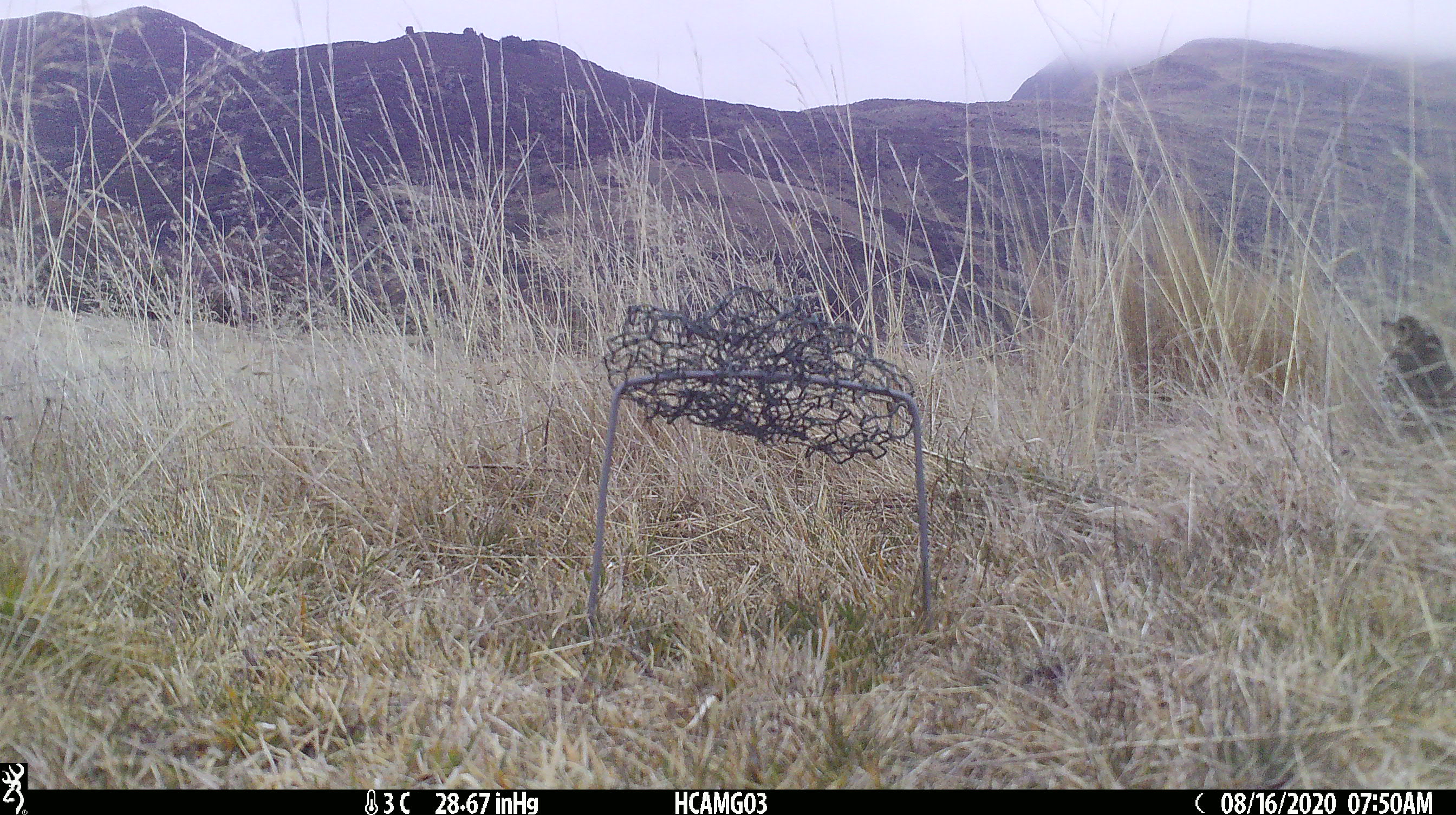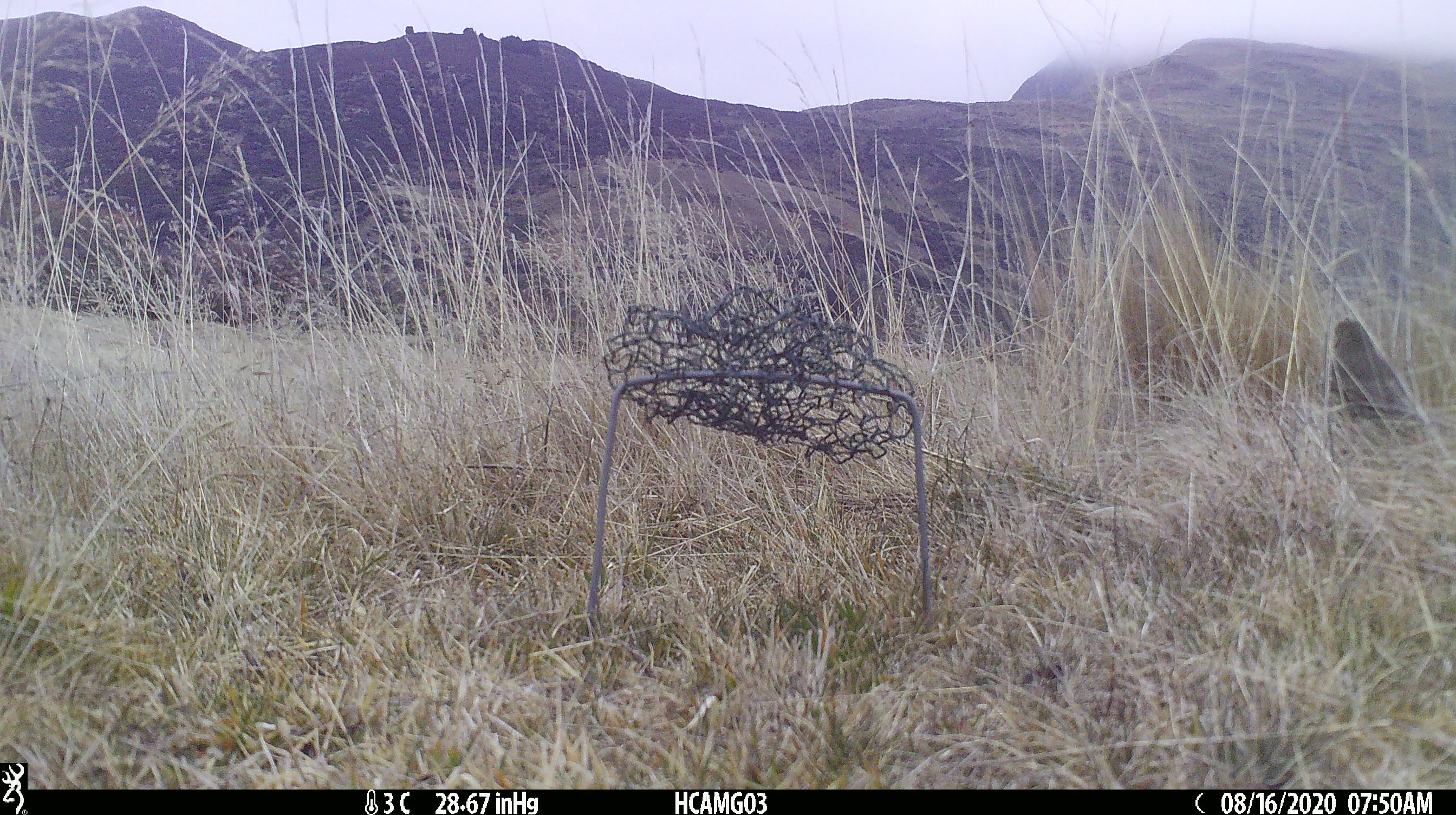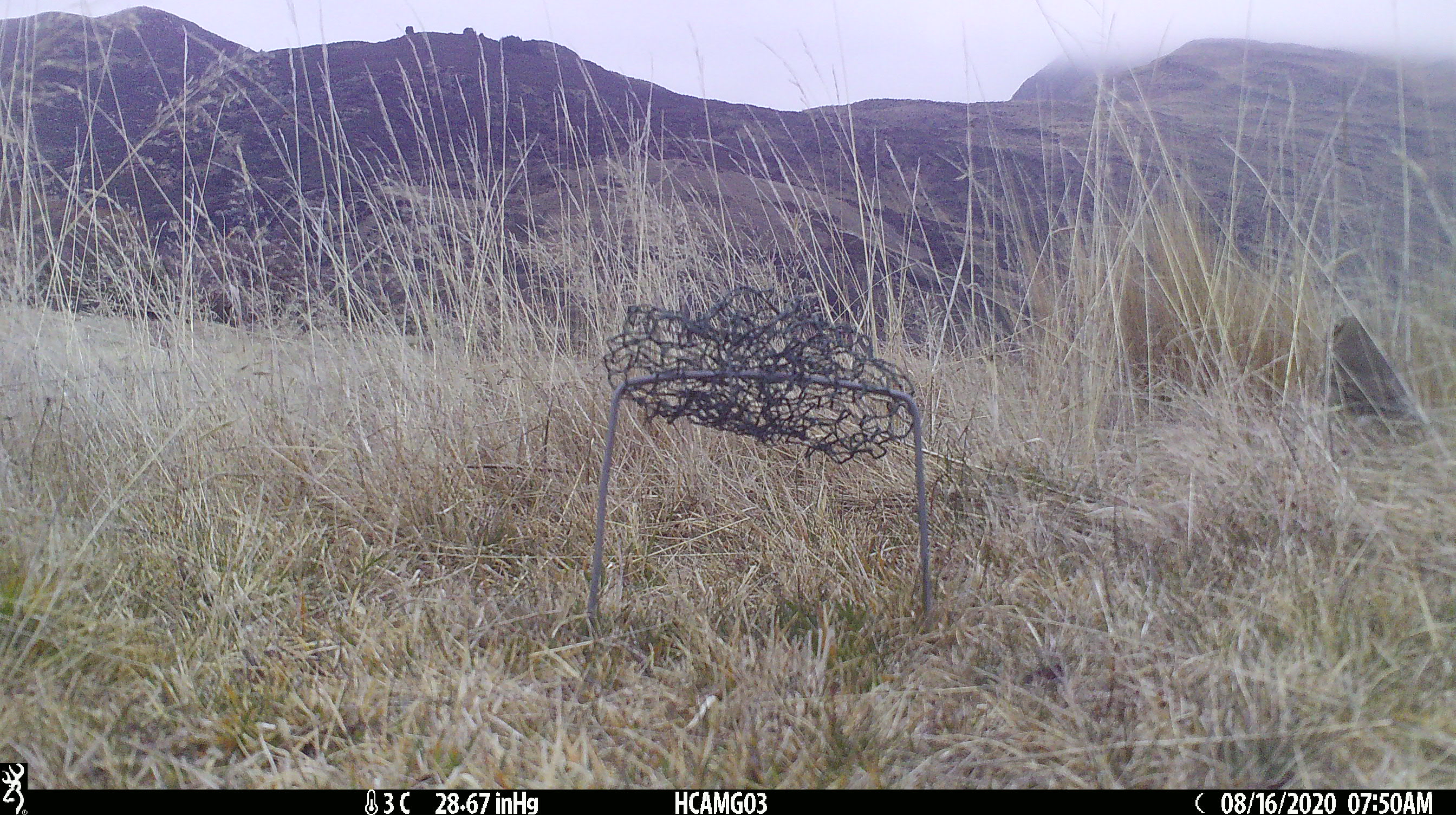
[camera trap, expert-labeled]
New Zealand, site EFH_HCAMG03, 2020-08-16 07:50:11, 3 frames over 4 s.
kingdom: Animalia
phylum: Chordata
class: Aves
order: Passeriformes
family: Turdidae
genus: Turdus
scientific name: Turdus philomelos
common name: song thrush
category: thrush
Thrush (song thrush) (Turdus philomelos).